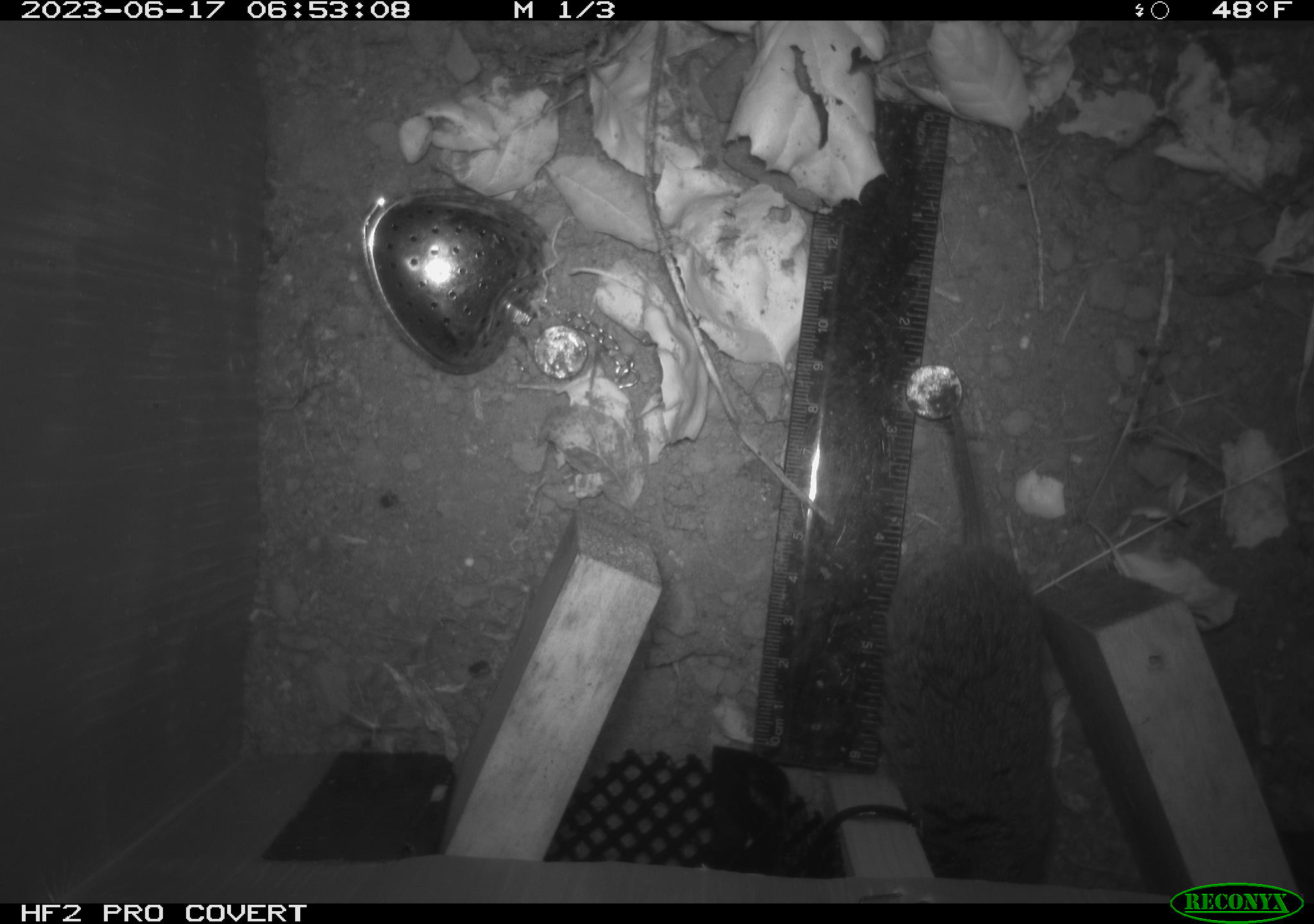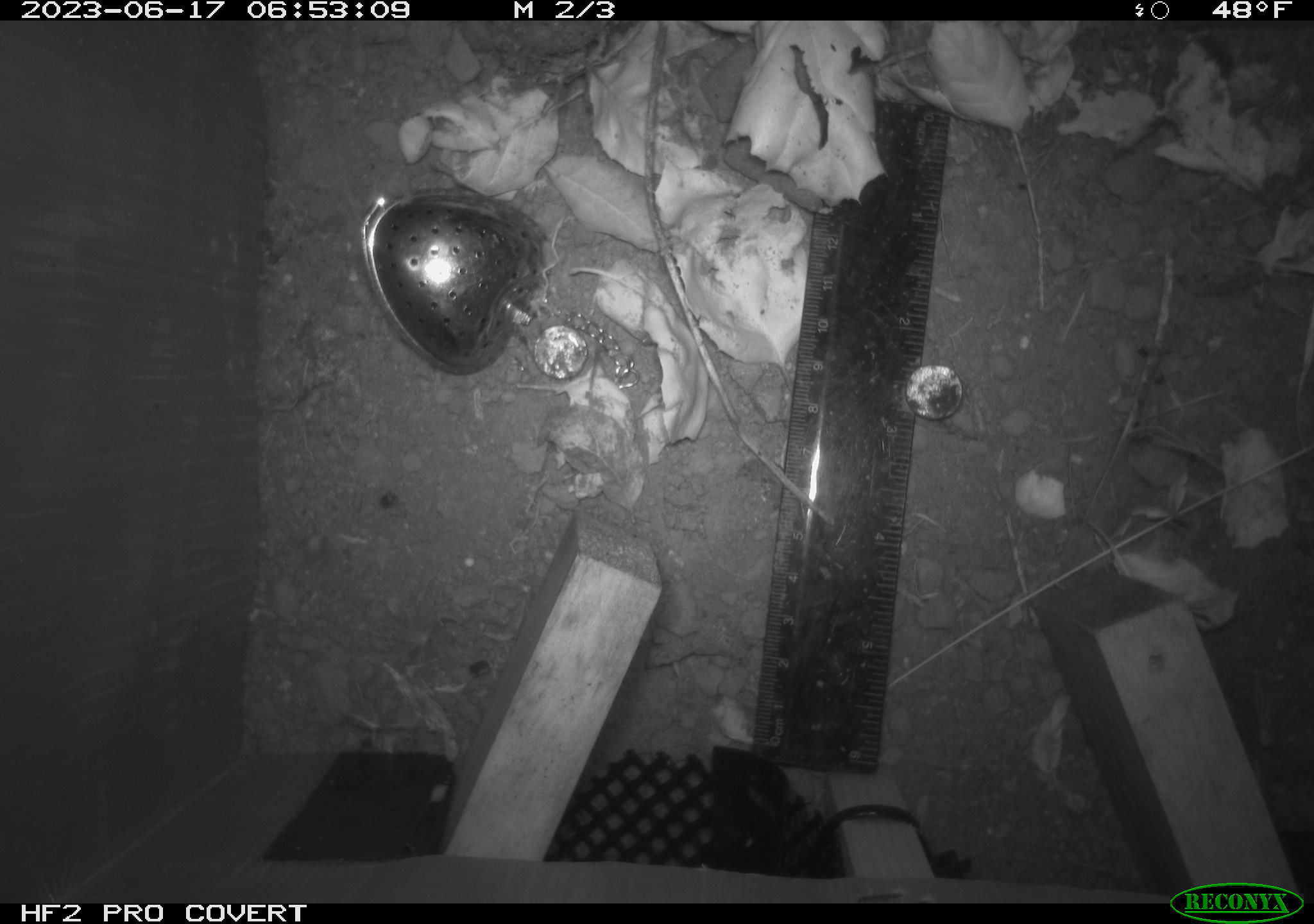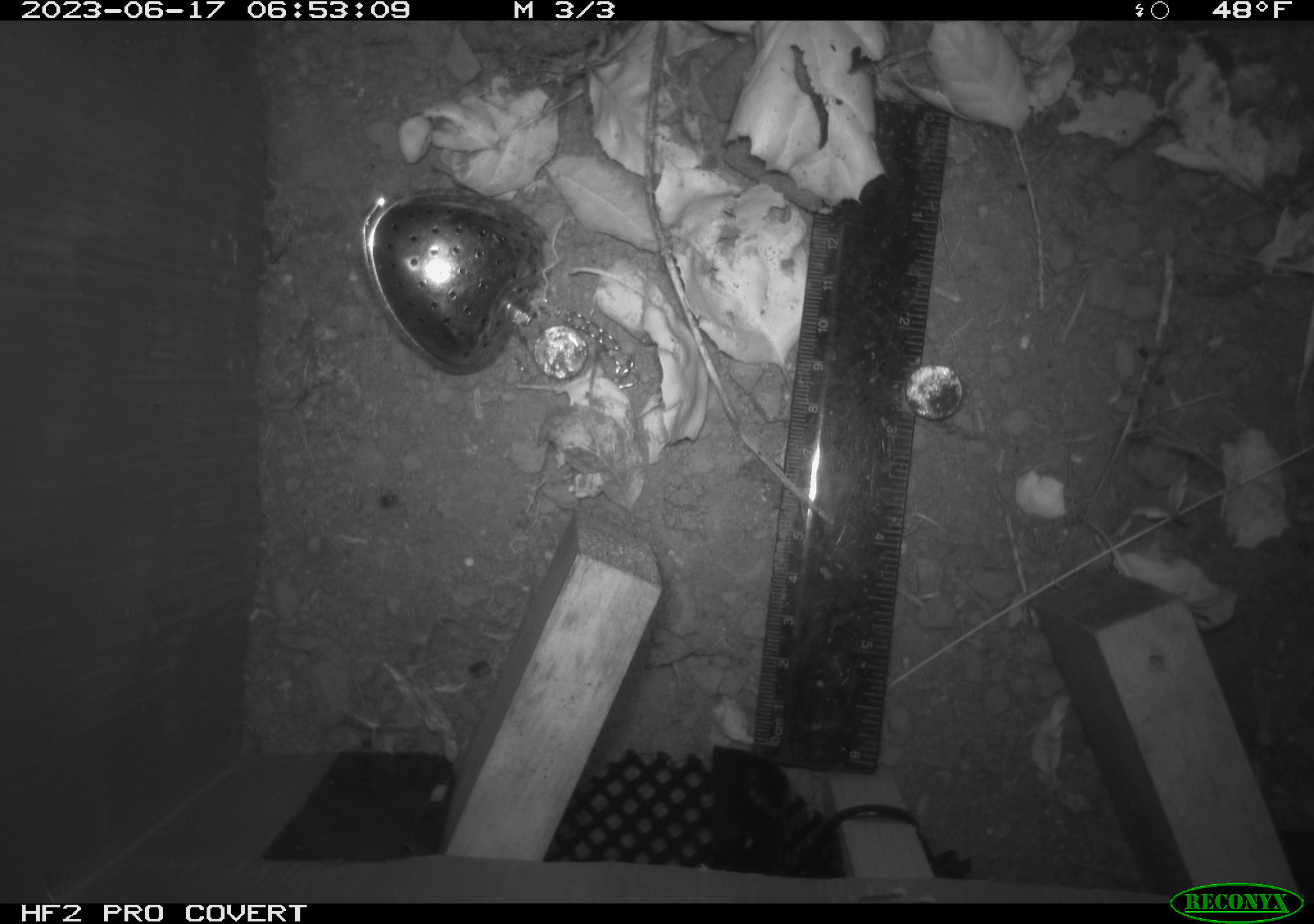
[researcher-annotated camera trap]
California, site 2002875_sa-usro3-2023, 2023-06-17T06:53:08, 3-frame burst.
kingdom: Animalia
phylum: Chordata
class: Mammalia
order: Rodentia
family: Cricetidae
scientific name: Arvicolinae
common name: voles, lemmings, and muskrats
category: arvicolinae subfamily